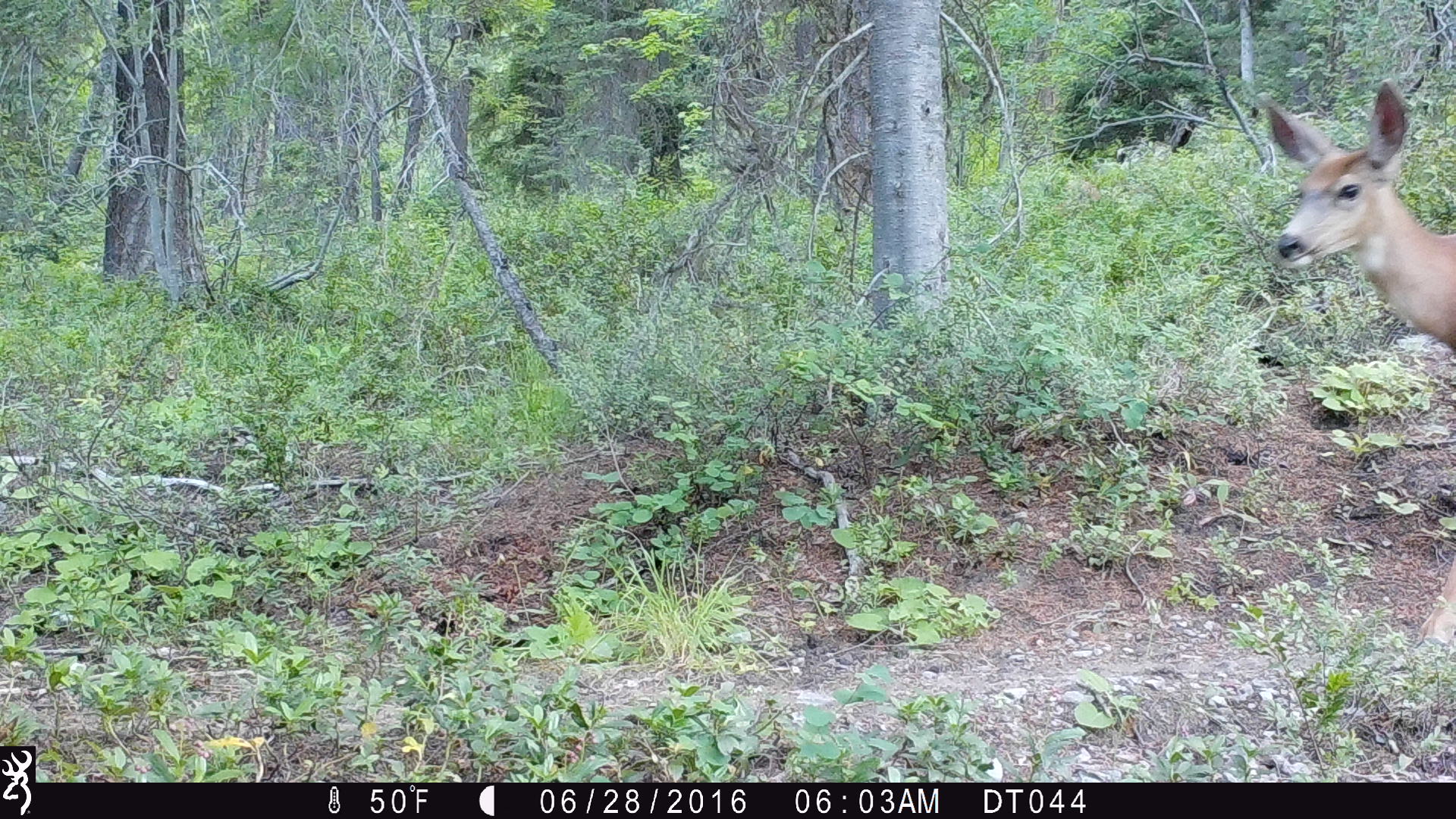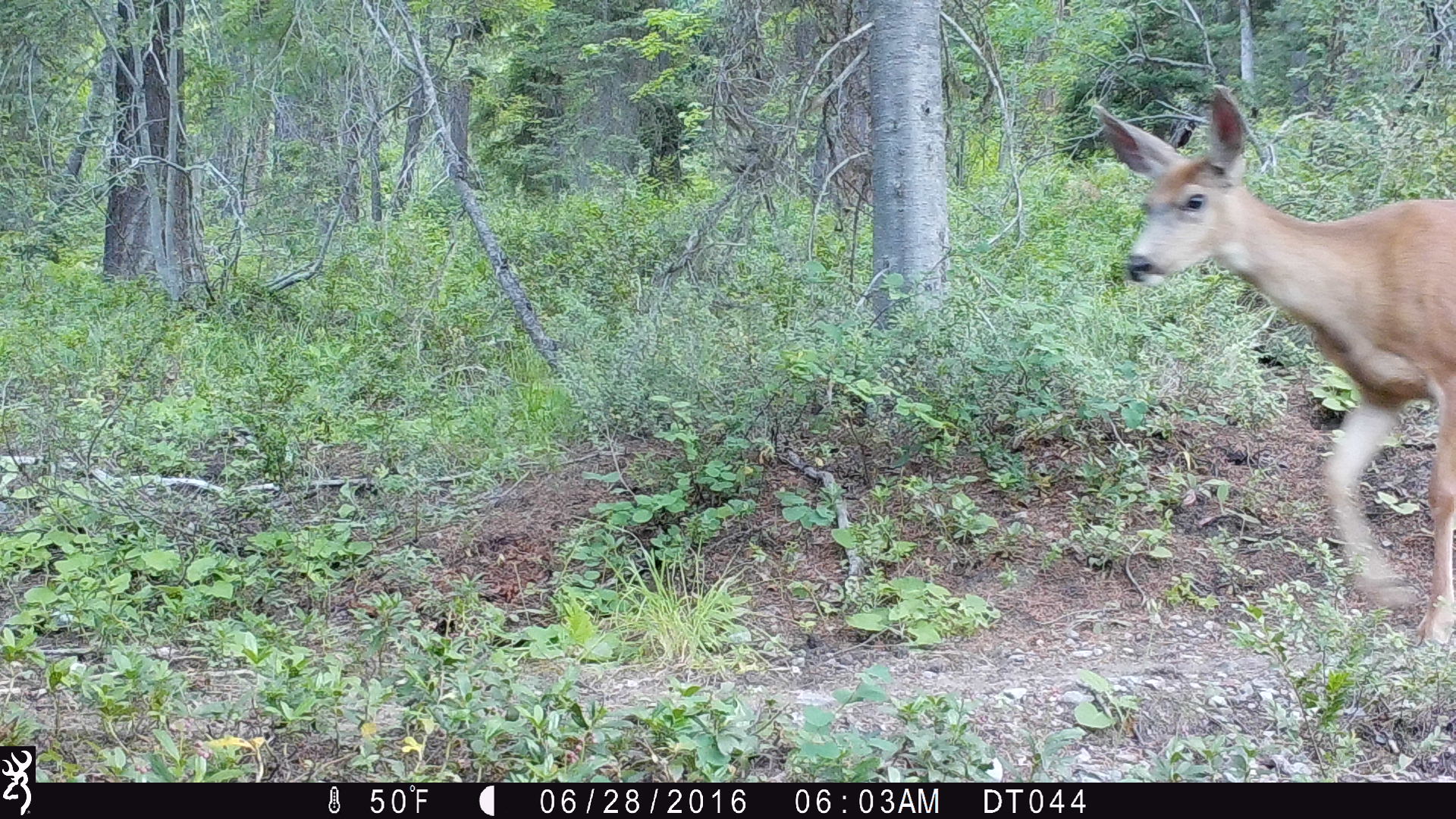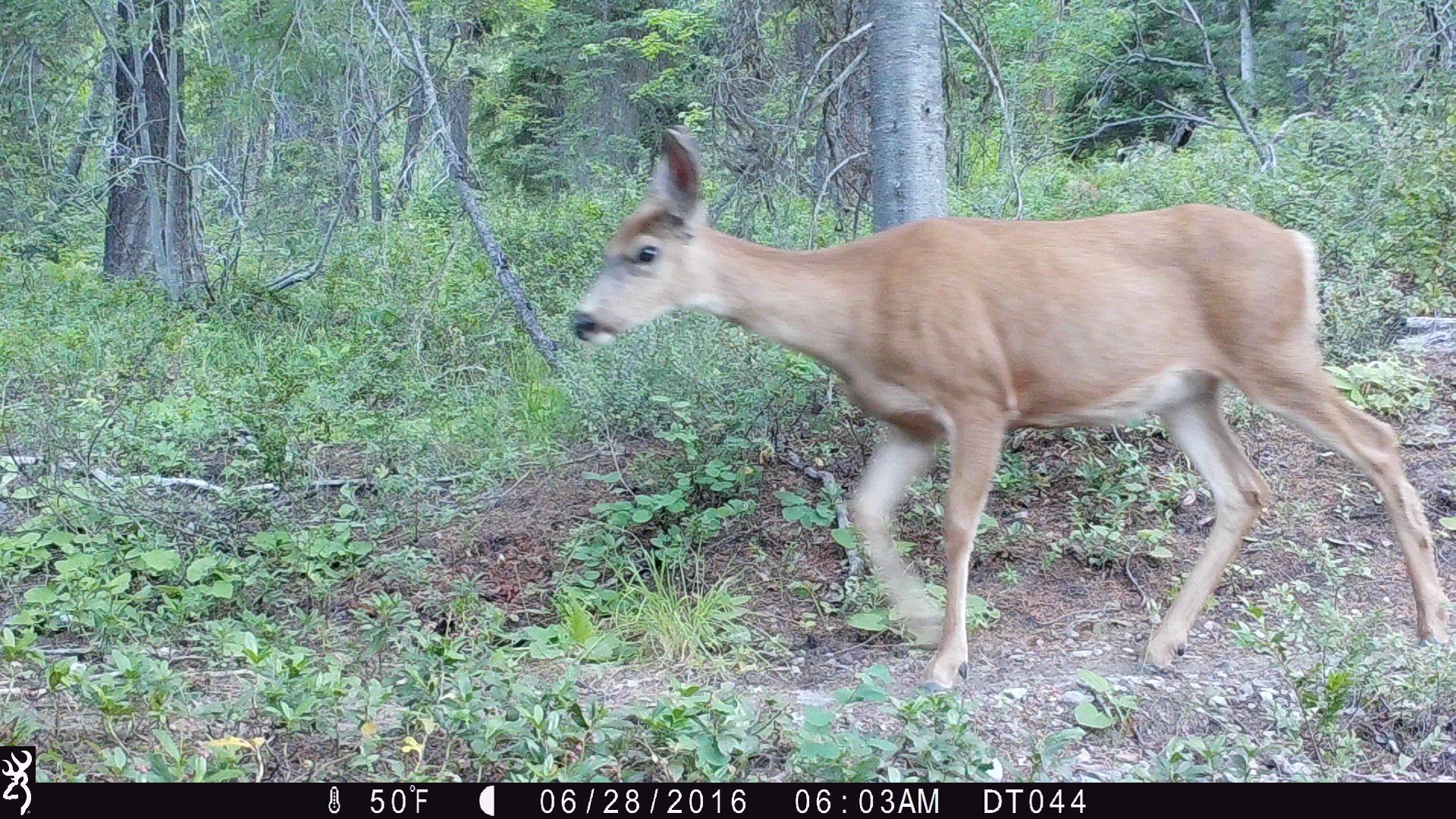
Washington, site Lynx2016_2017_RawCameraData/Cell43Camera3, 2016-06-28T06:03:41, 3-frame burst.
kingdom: Animalia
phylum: Chordata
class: Mammalia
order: Artiodactyla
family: Cervidae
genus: Odocoileus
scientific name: Odocoileus hemionus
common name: mule deer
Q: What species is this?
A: Odocoileus hemionus (mule deer).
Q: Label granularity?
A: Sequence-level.